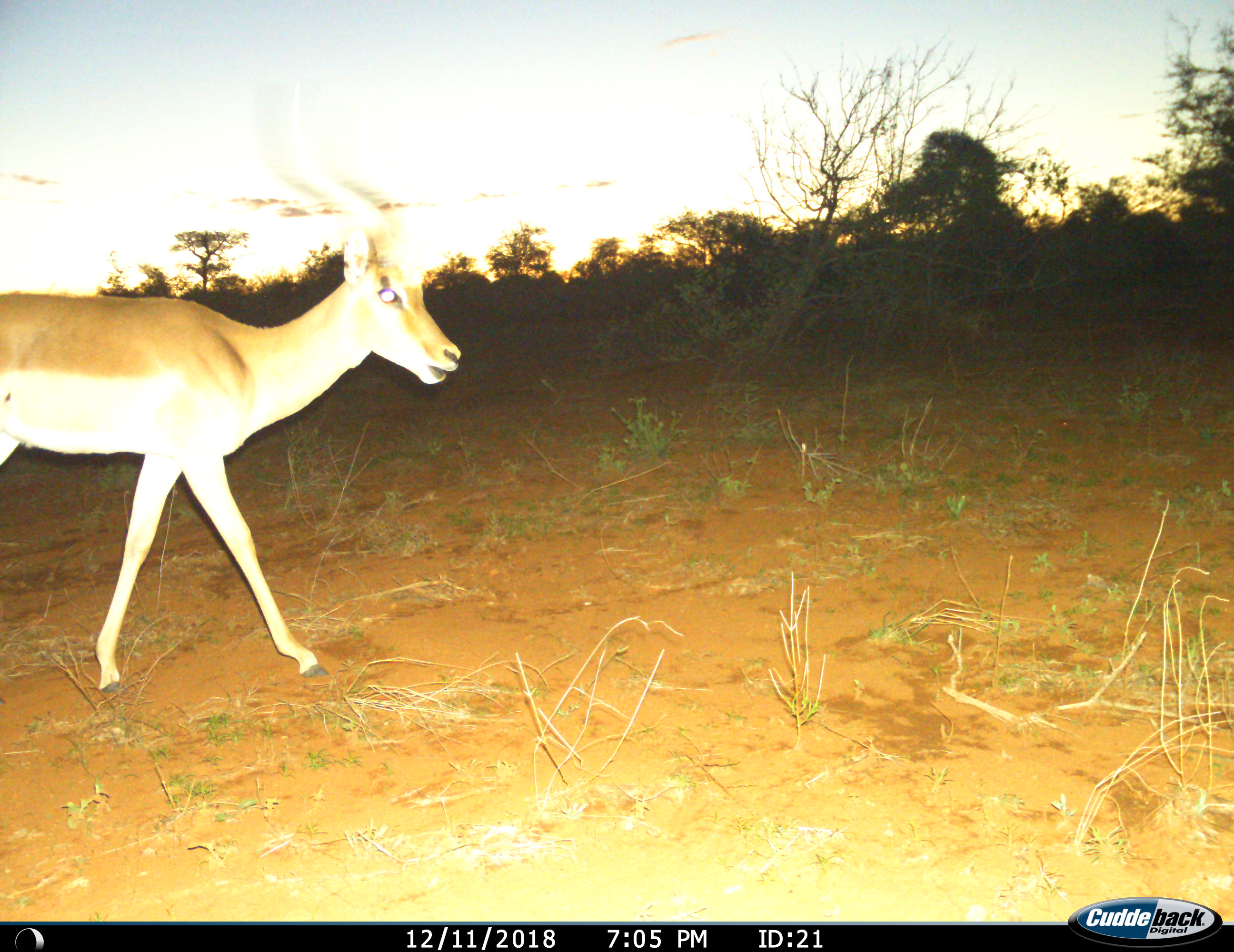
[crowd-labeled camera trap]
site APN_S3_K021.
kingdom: Animalia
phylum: Chordata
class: Mammalia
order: Artiodactyla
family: Bovidae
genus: Aepyceros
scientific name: Aepyceros melampus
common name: impala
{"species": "impala (Aepyceros melampus)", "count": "1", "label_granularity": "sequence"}